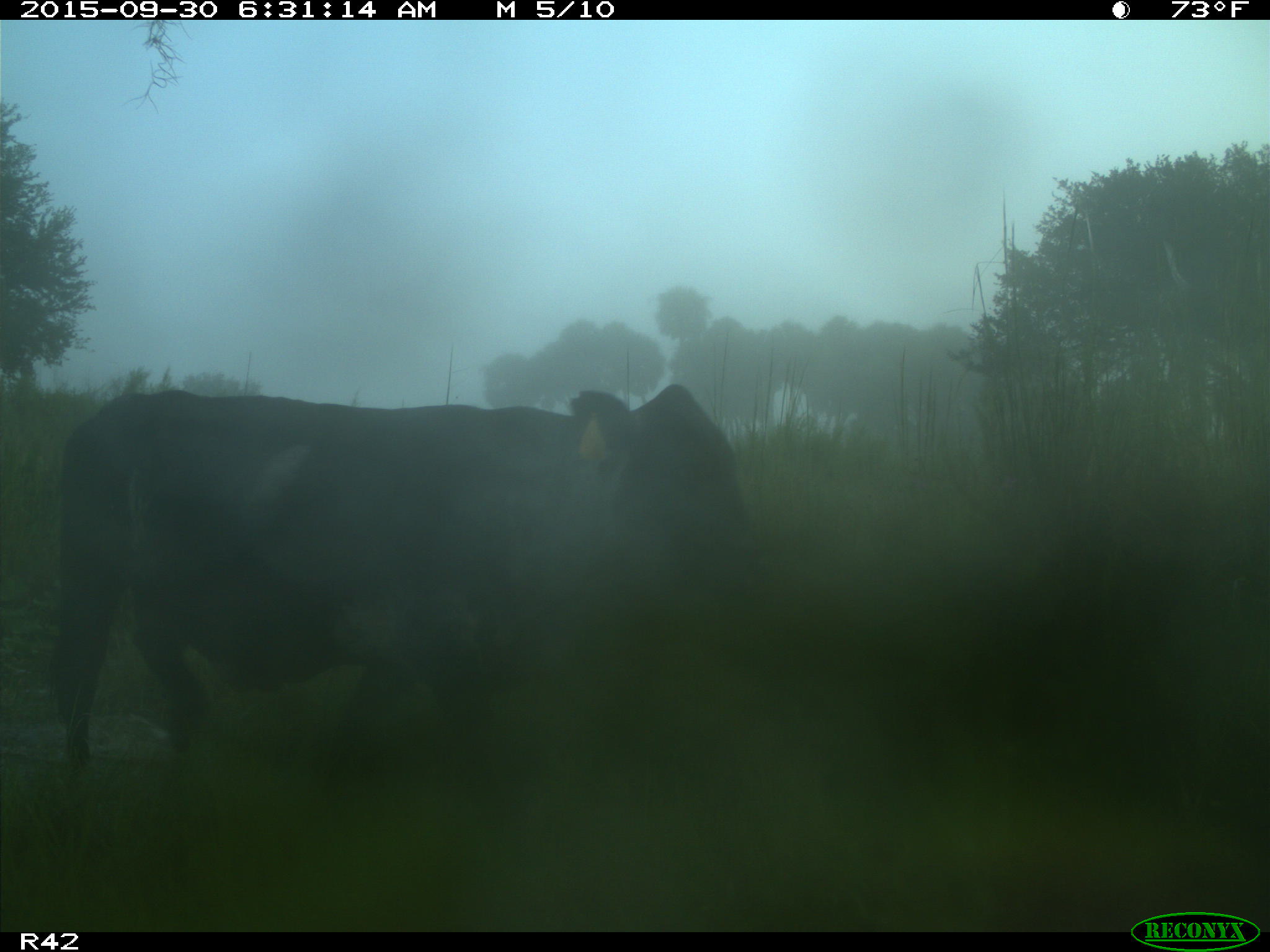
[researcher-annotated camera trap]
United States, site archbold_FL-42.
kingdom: Animalia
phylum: Chordata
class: Mammalia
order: Artiodactyla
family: Bovidae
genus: Bos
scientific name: Bos taurus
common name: domestic cow